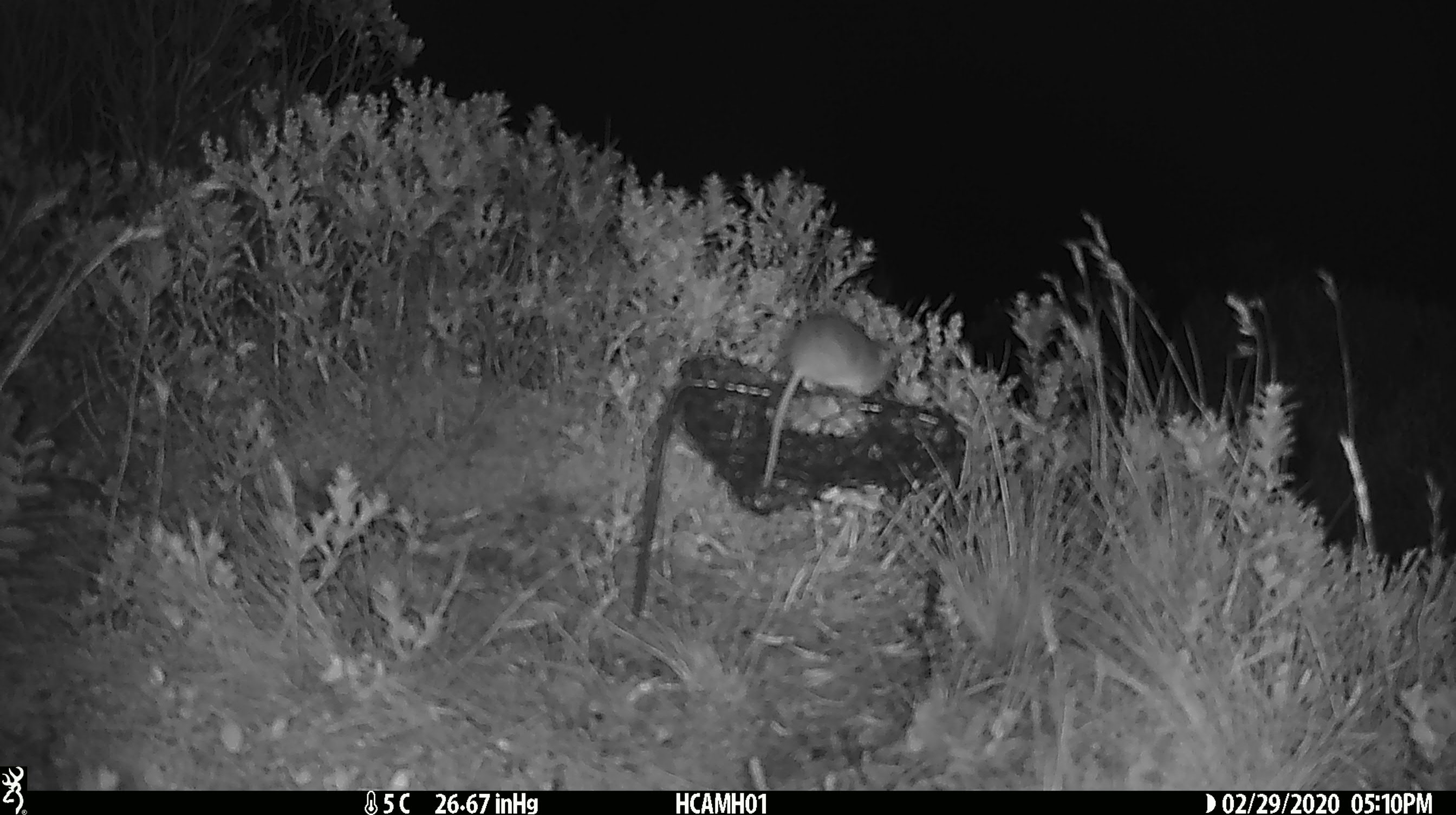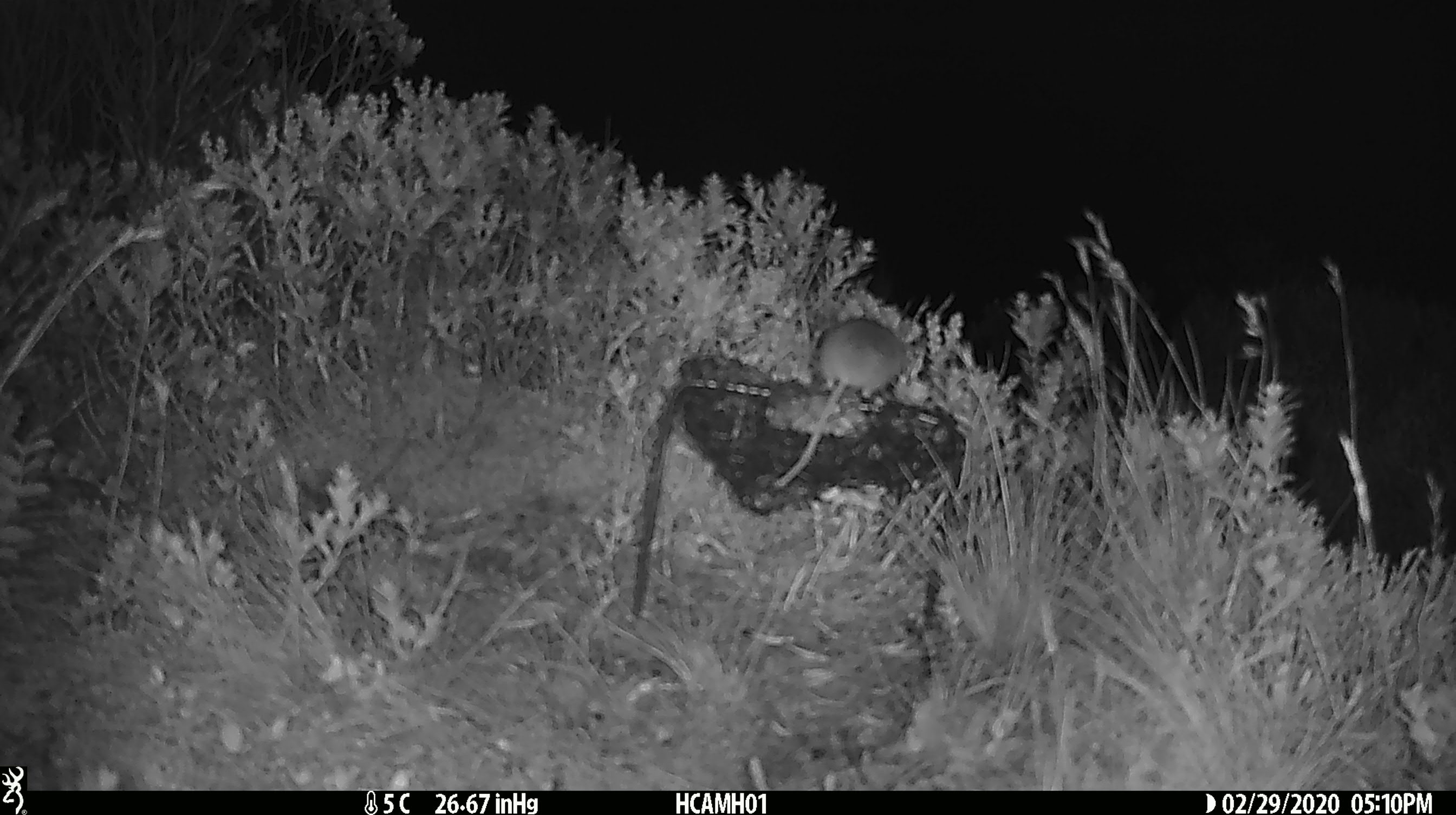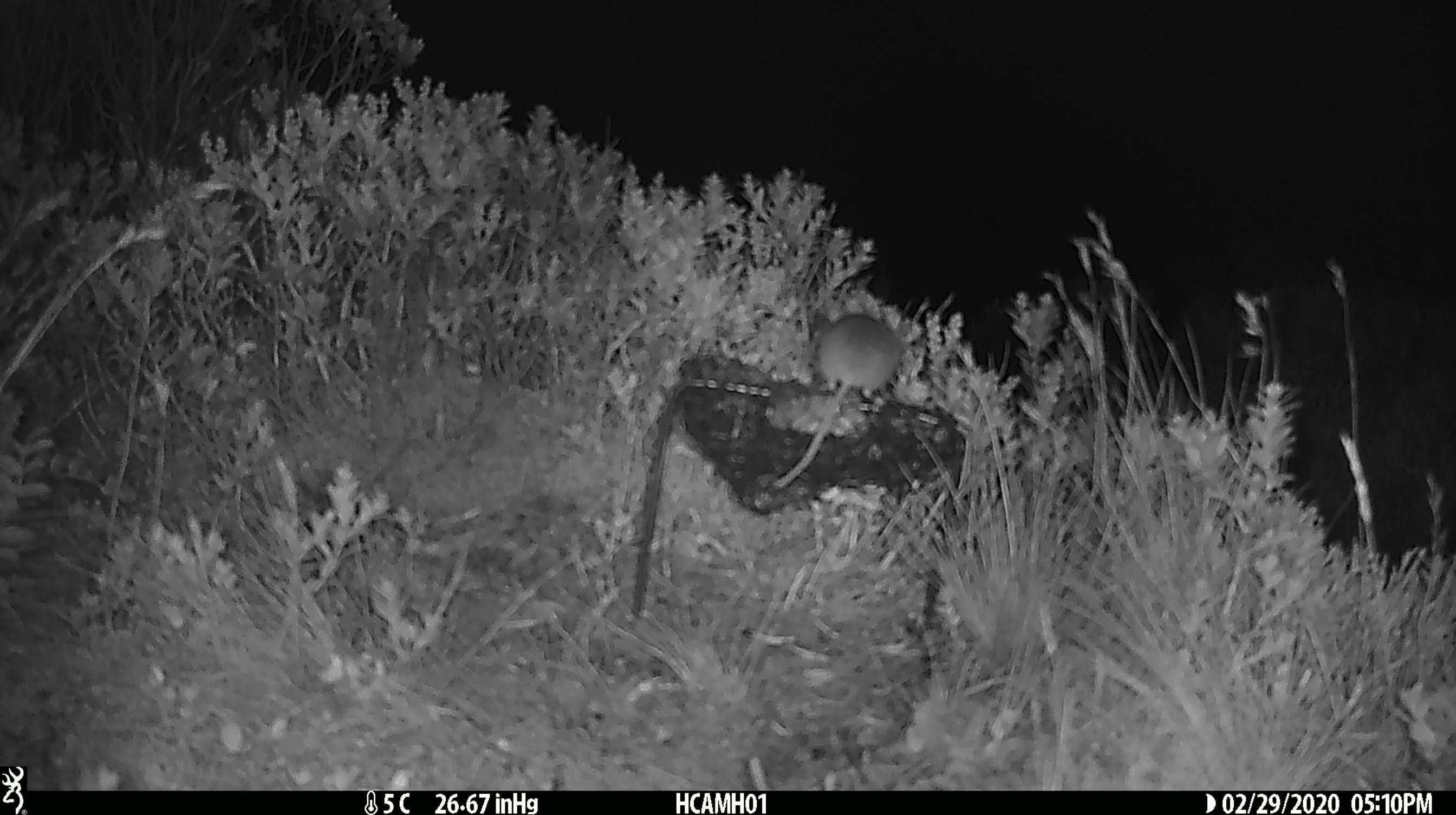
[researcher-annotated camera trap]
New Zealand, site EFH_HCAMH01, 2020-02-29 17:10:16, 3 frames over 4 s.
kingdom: Animalia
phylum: Chordata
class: Mammalia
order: Rodentia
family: Muridae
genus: Mus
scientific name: Mus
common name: mouse